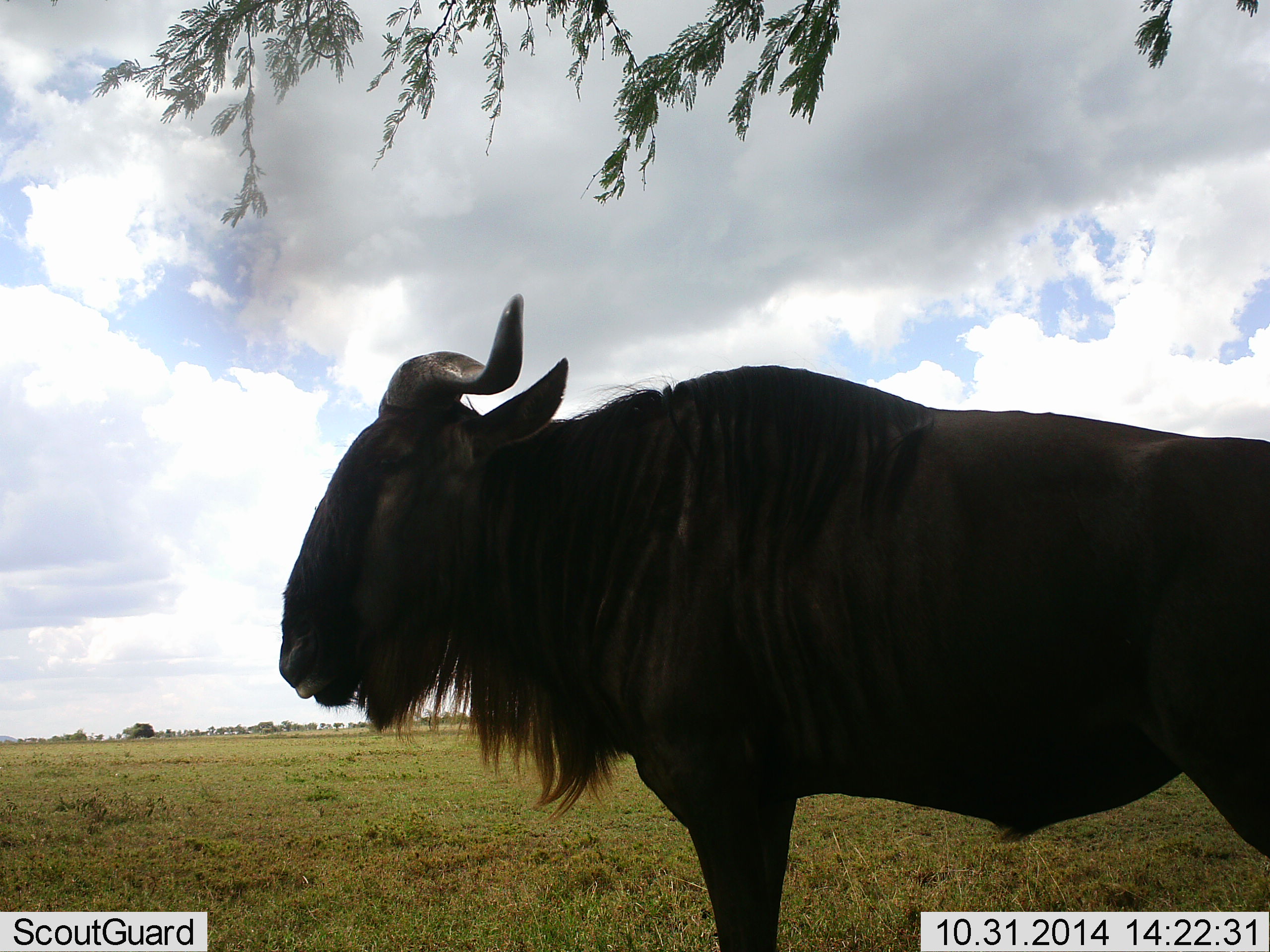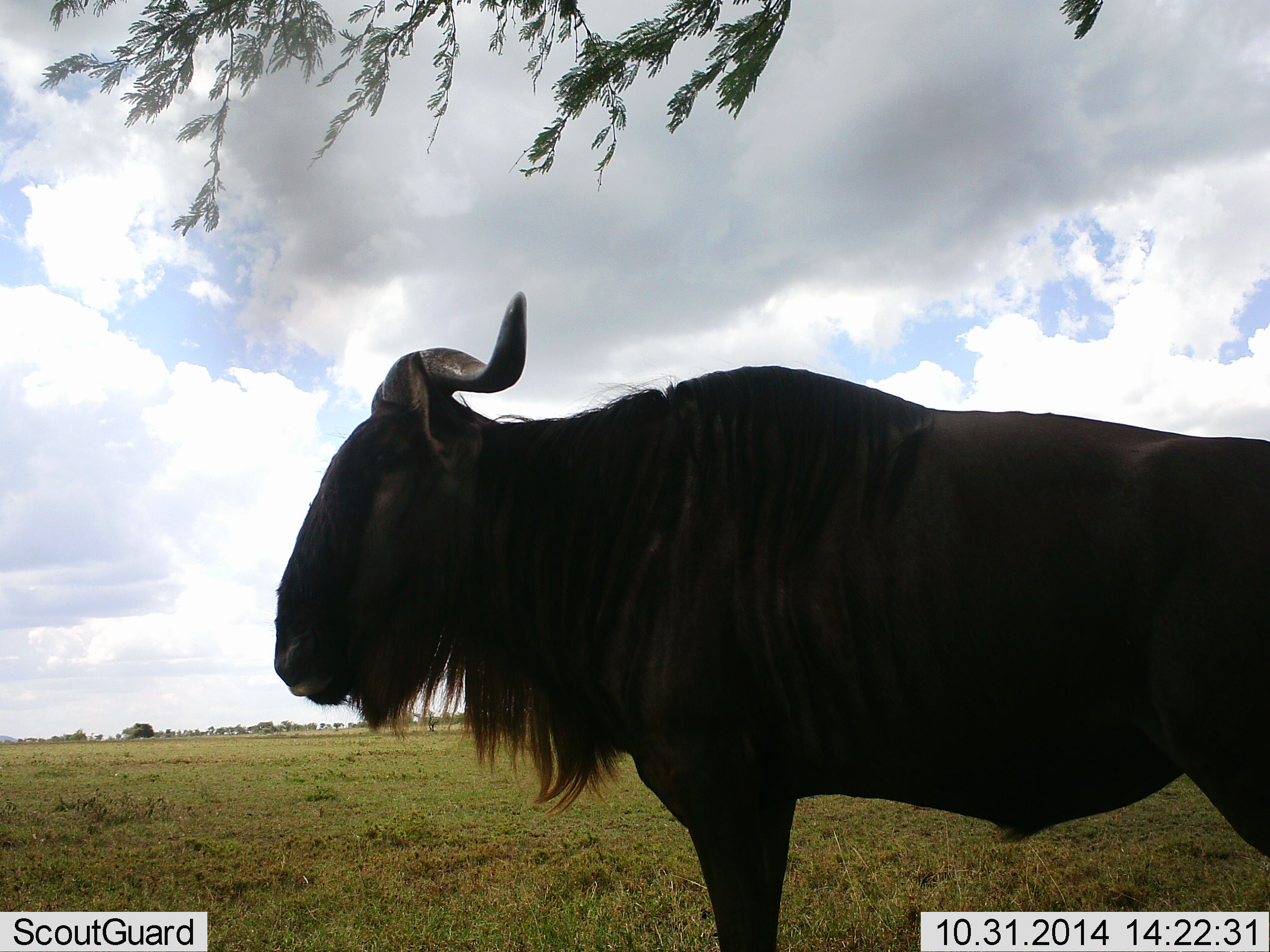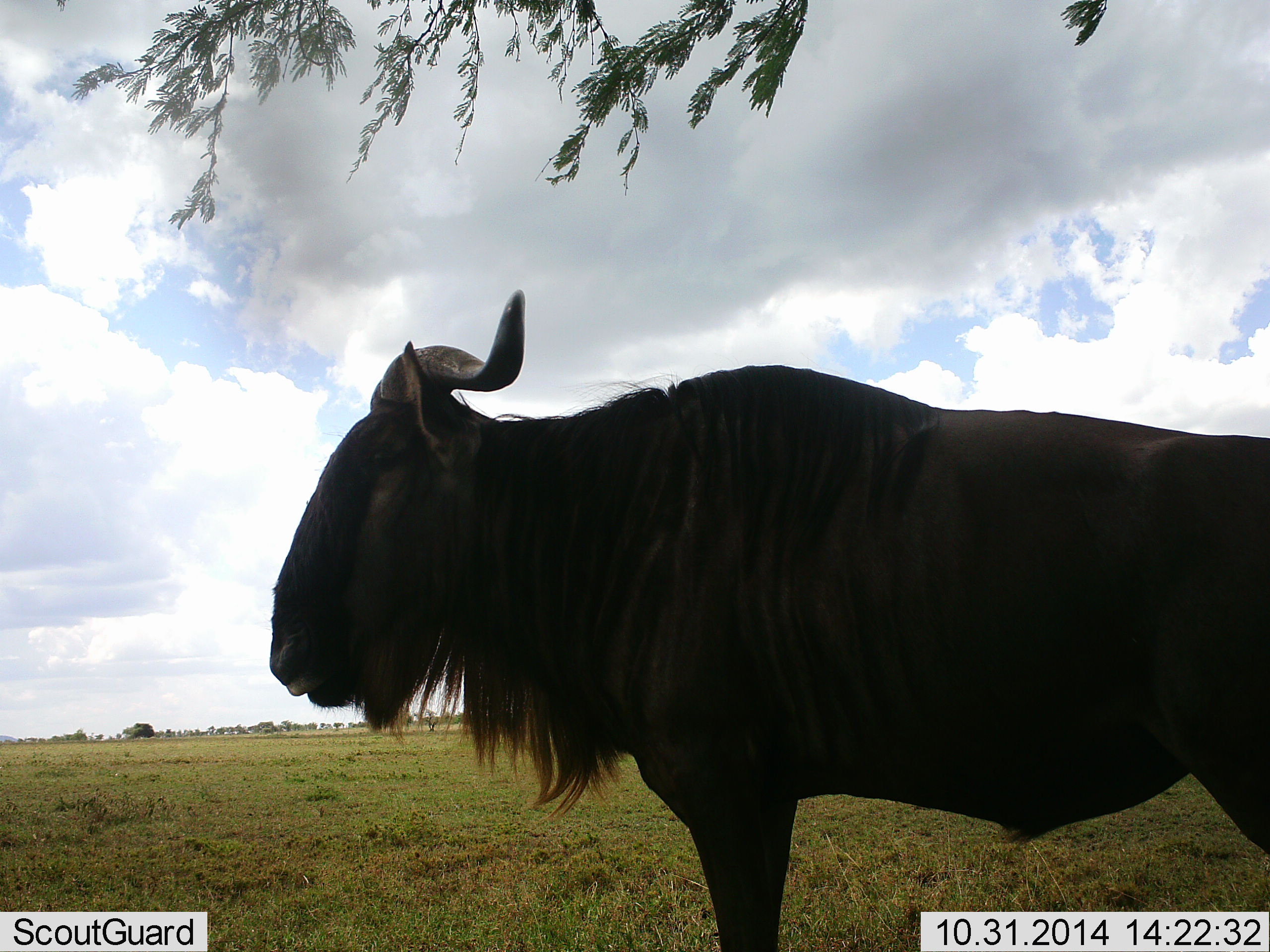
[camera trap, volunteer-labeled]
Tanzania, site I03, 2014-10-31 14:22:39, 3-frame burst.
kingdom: Animalia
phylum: Chordata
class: Mammalia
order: Artiodactyla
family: Bovidae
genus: Connochaetes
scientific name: Connochaetes taurinus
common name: blue wildebeest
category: wildebeest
Wildebeest (blue wildebeest) (Connochaetes taurinus), count 1. Behavior (volunteer vote fractions): standing 90%, resting 10%, moving 10%, interacting 0%. Young present (vote fraction): 0%. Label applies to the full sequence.